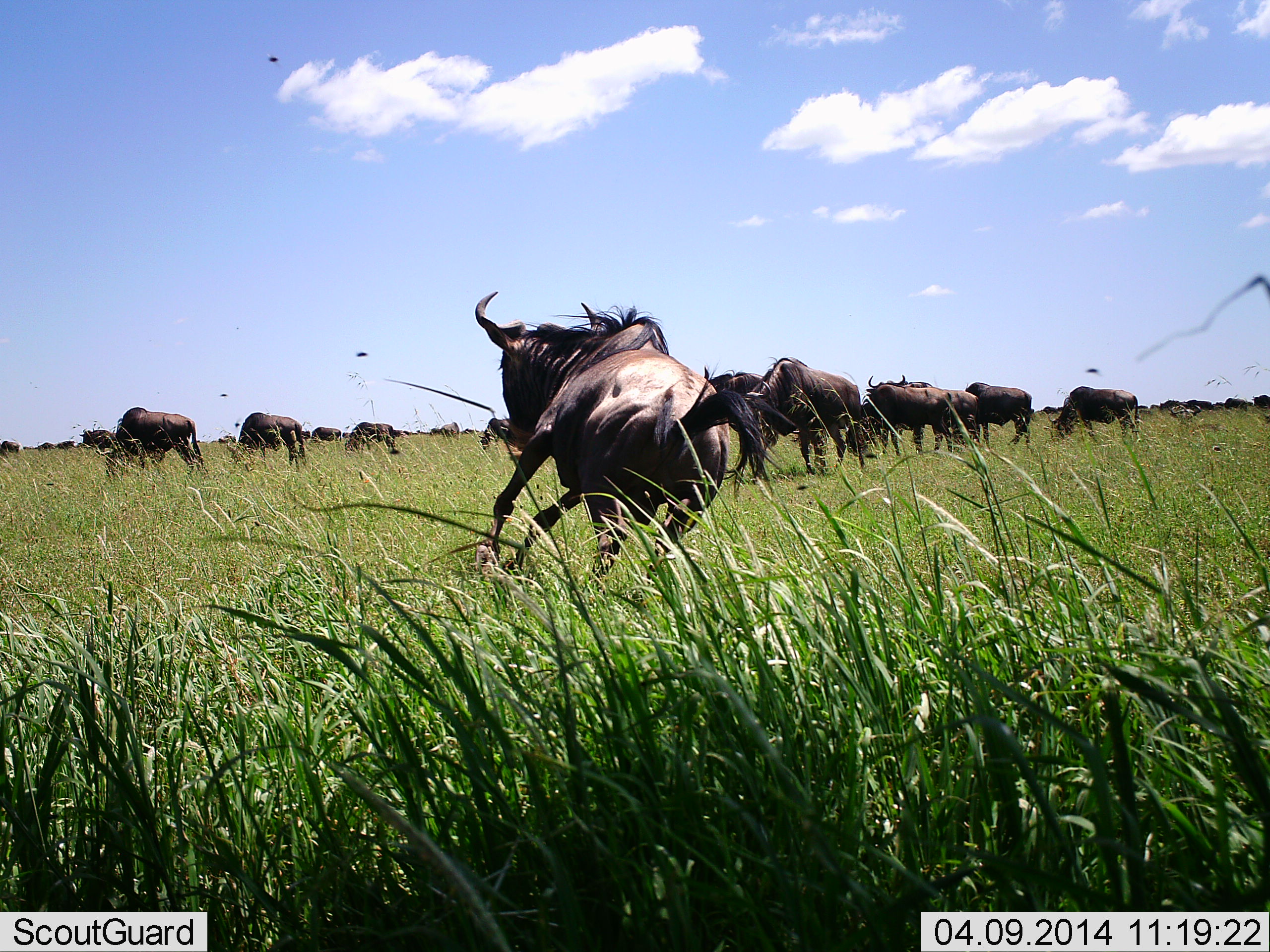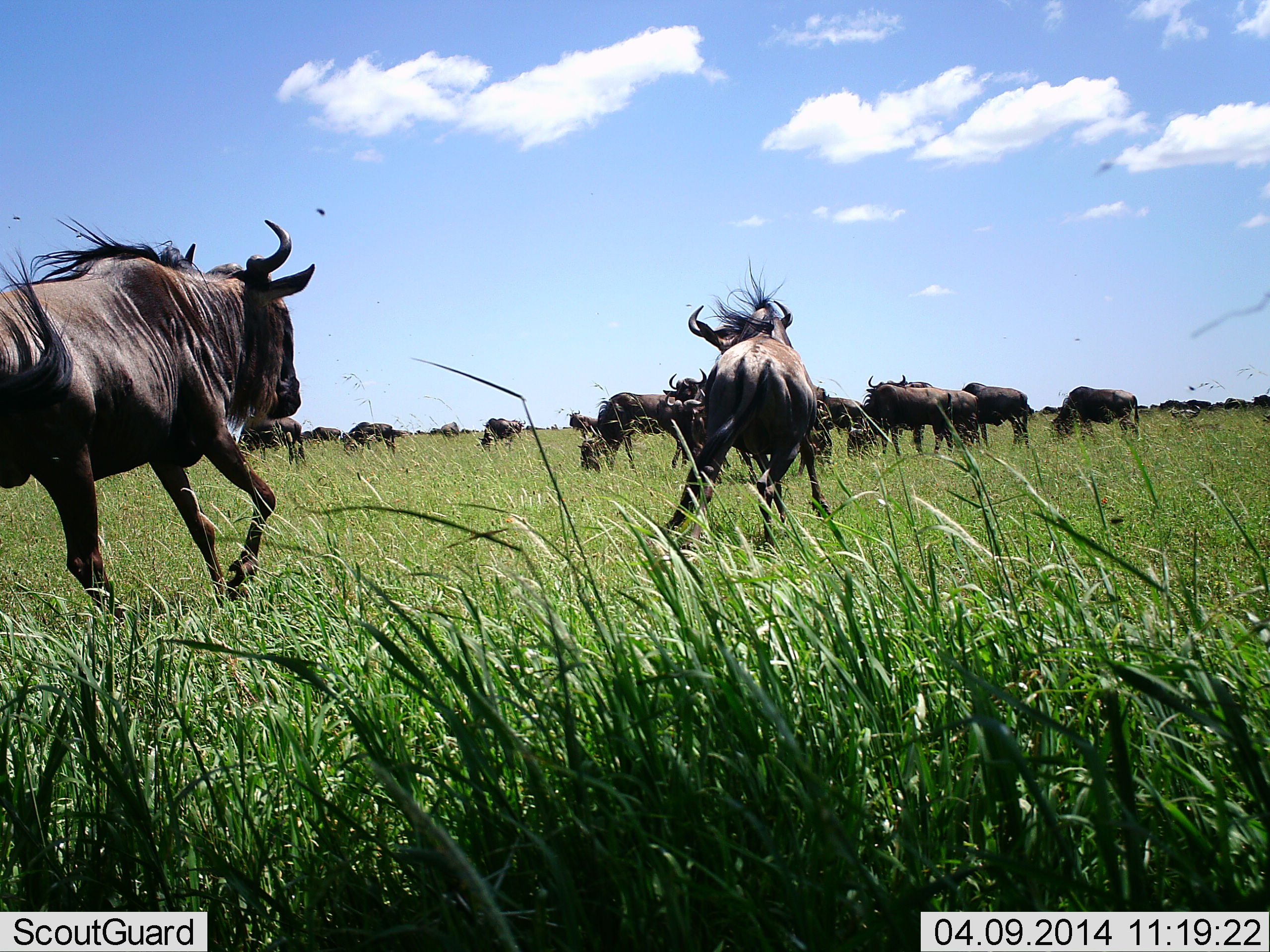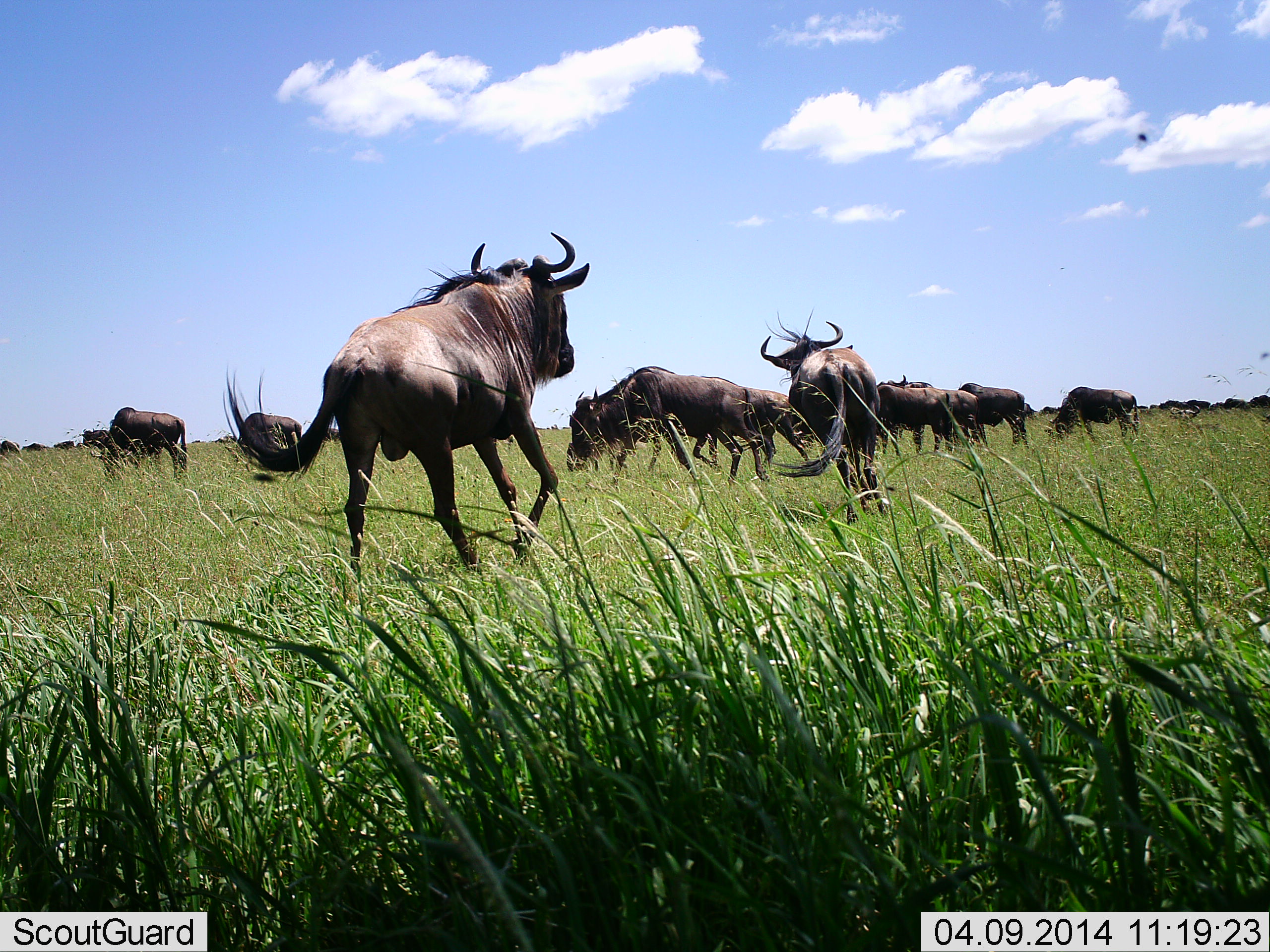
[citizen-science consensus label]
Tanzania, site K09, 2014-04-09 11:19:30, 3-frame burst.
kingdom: Animalia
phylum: Chordata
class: Mammalia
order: Artiodactyla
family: Bovidae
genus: Connochaetes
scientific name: Connochaetes taurinus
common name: blue wildebeest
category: wildebeest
Wildebeest (blue wildebeest) (Connochaetes taurinus), count 11-50. Behavior (volunteer vote fractions): standing 60%, resting 0%, moving 70%, interacting 70%. Young present (vote fraction): 0%. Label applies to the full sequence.